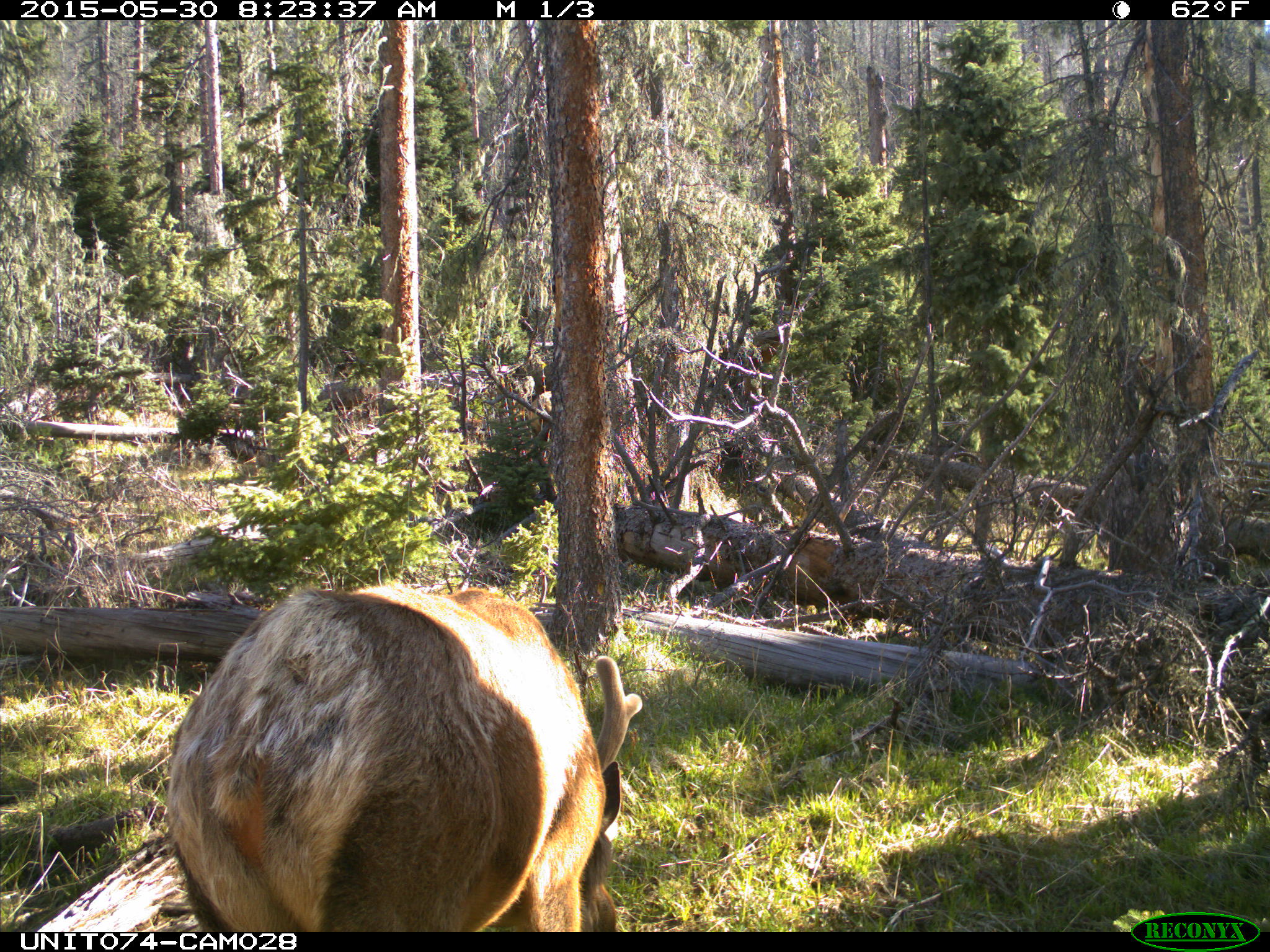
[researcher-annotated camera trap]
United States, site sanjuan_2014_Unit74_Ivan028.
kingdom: Animalia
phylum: Chordata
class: Mammalia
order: Artiodactyla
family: Cervidae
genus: Cervus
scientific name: Cervus elaphus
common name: red deer